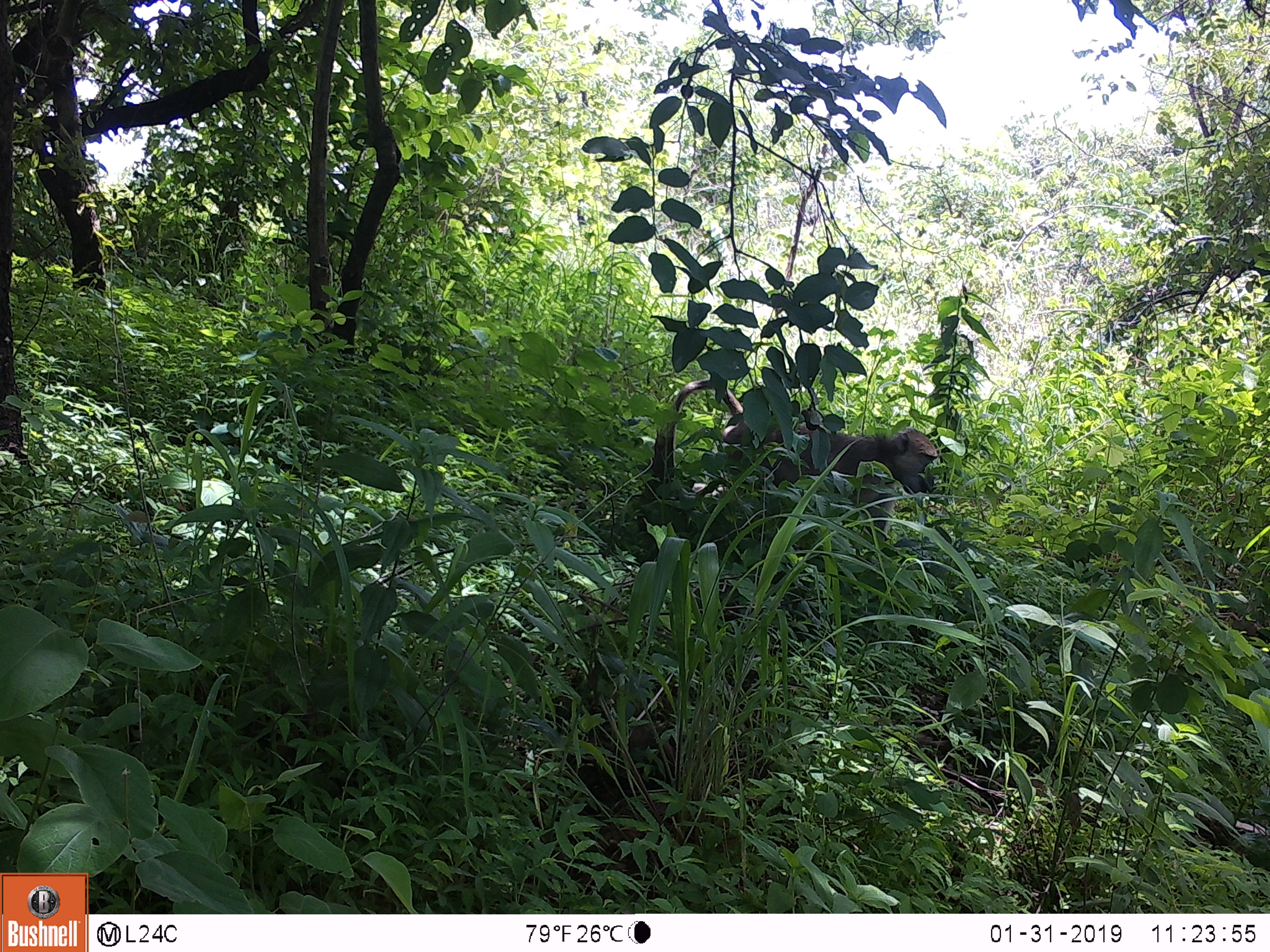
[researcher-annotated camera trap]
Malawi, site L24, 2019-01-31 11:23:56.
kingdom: Animalia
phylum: Chordata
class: Mammalia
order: Primates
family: Cercopithecidae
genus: Papio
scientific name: Papio cynocephalus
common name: yellow baboon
Yellow baboon (Papio cynocephalus), count 1.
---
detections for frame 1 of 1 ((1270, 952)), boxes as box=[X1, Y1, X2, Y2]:
yellow baboon: box=[651, 350, 953, 552]